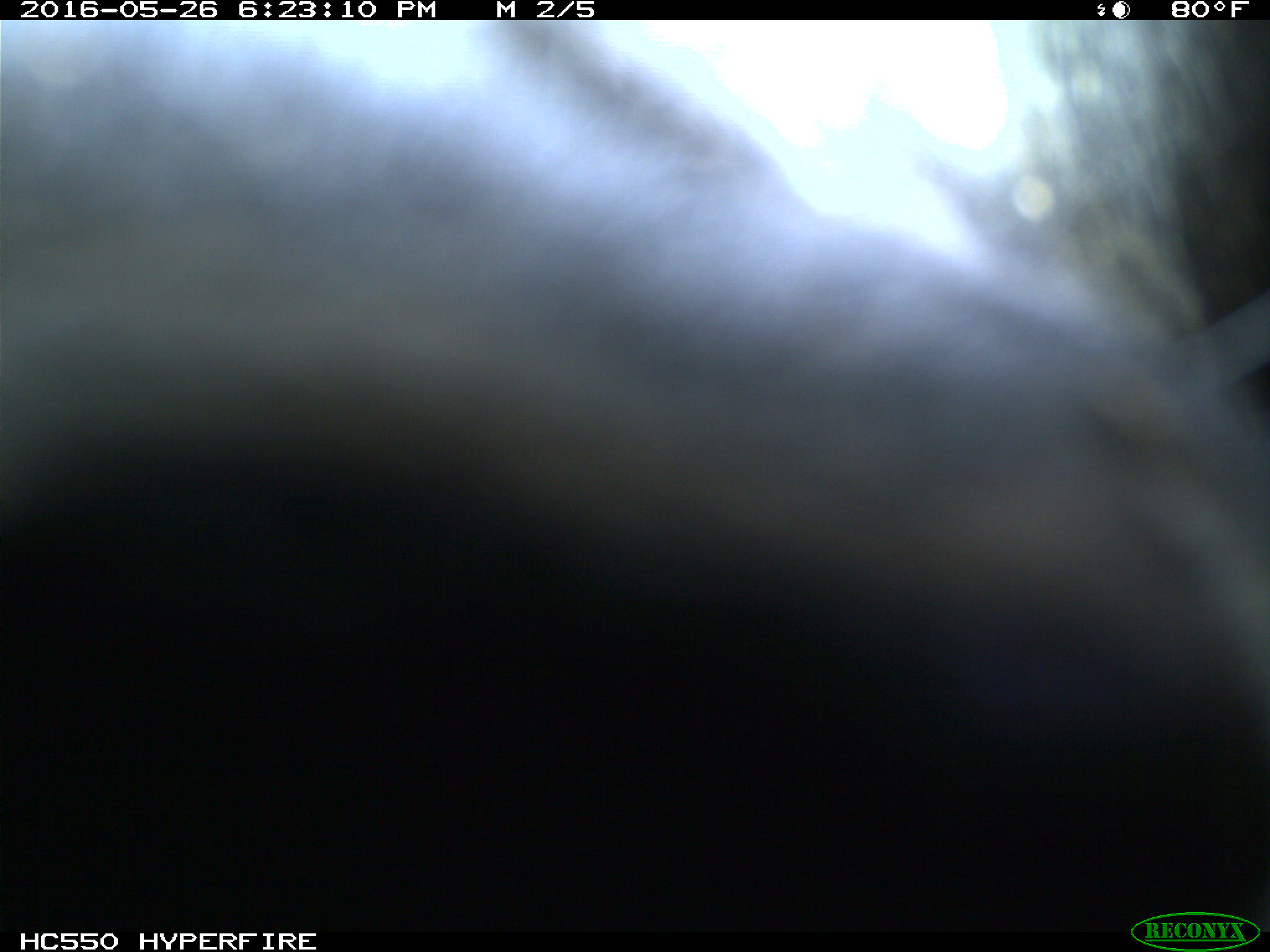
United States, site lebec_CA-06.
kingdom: Animalia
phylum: Chordata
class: Mammalia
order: Artiodactyla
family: Bovidae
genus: Bos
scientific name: Bos taurus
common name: domestic cow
Bos taurus (domestic cow).